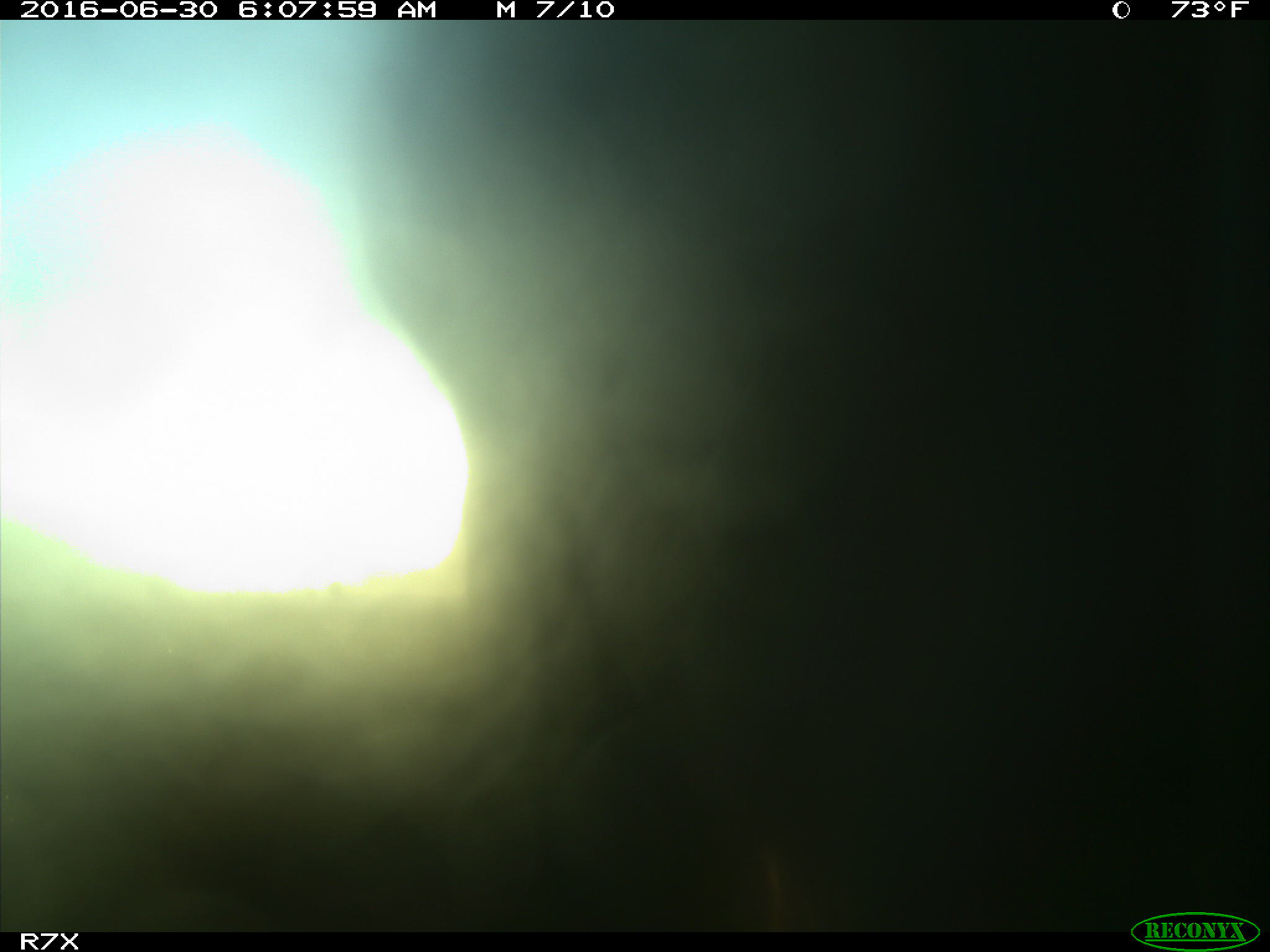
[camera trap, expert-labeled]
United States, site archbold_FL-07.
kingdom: Animalia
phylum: Chordata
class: Mammalia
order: Artiodactyla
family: Bovidae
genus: Bos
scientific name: Bos taurus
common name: domestic cow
Bos taurus (domestic cow).